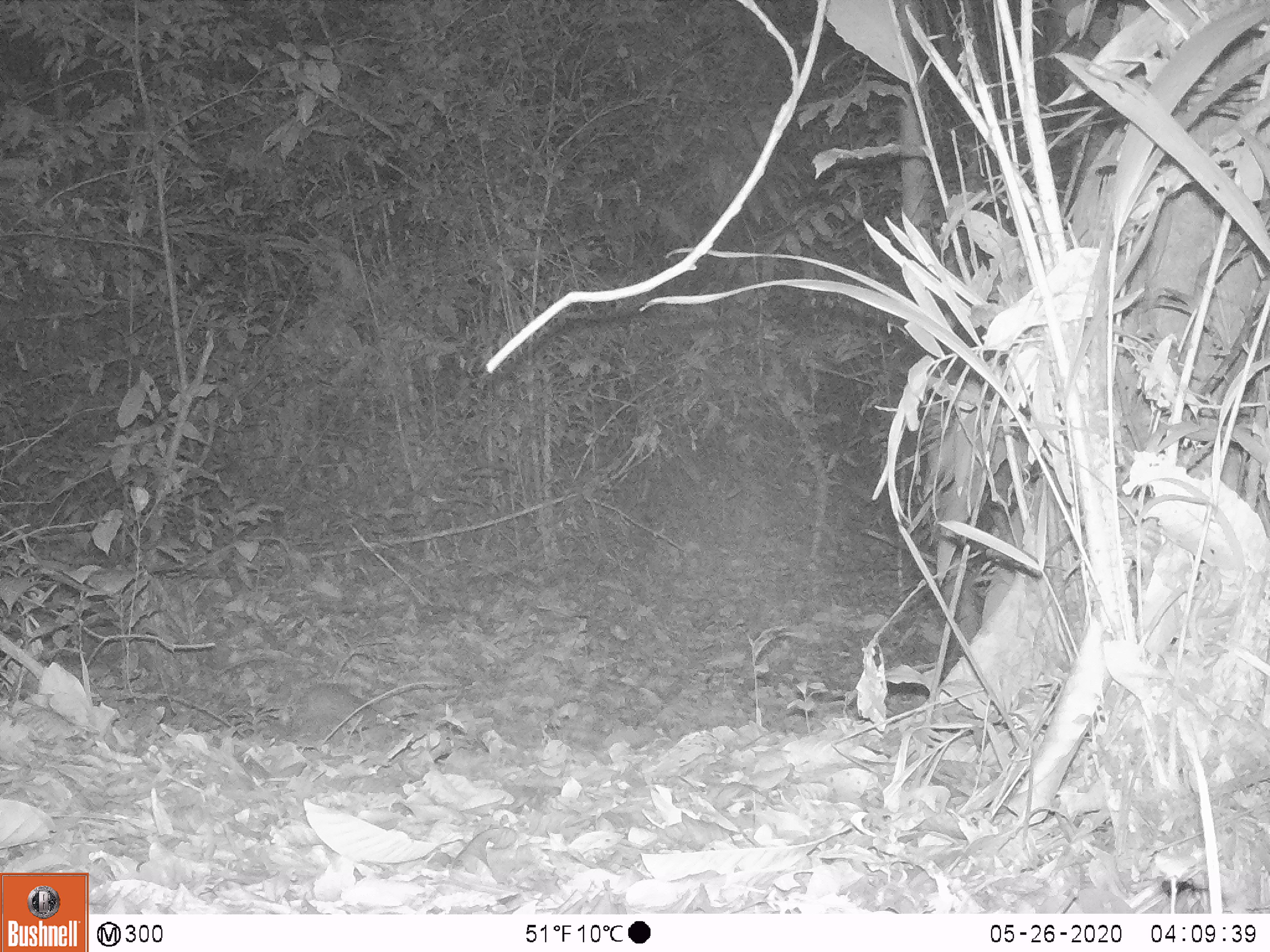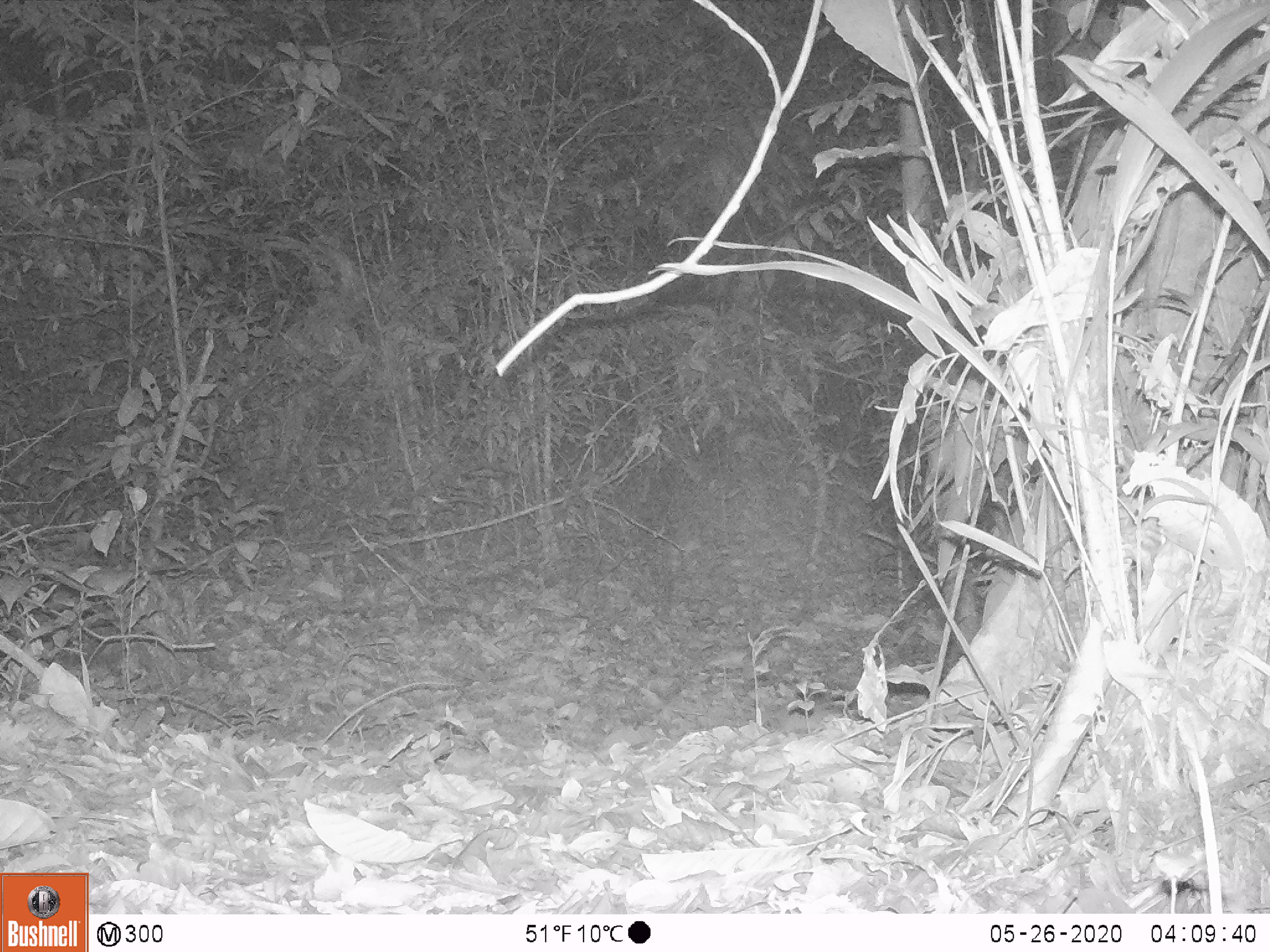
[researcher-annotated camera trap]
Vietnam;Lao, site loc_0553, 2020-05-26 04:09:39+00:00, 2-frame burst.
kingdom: Animalia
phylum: Chordata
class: Mammalia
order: Rodentia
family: Muridae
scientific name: Muridae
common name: old-world mice and rats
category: unidentified murid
Unidentified murid (old-world mice and rats) (Muridae). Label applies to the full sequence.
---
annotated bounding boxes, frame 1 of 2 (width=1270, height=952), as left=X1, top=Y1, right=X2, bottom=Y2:
unidentified murid: left=297, top=682, right=399, bottom=745